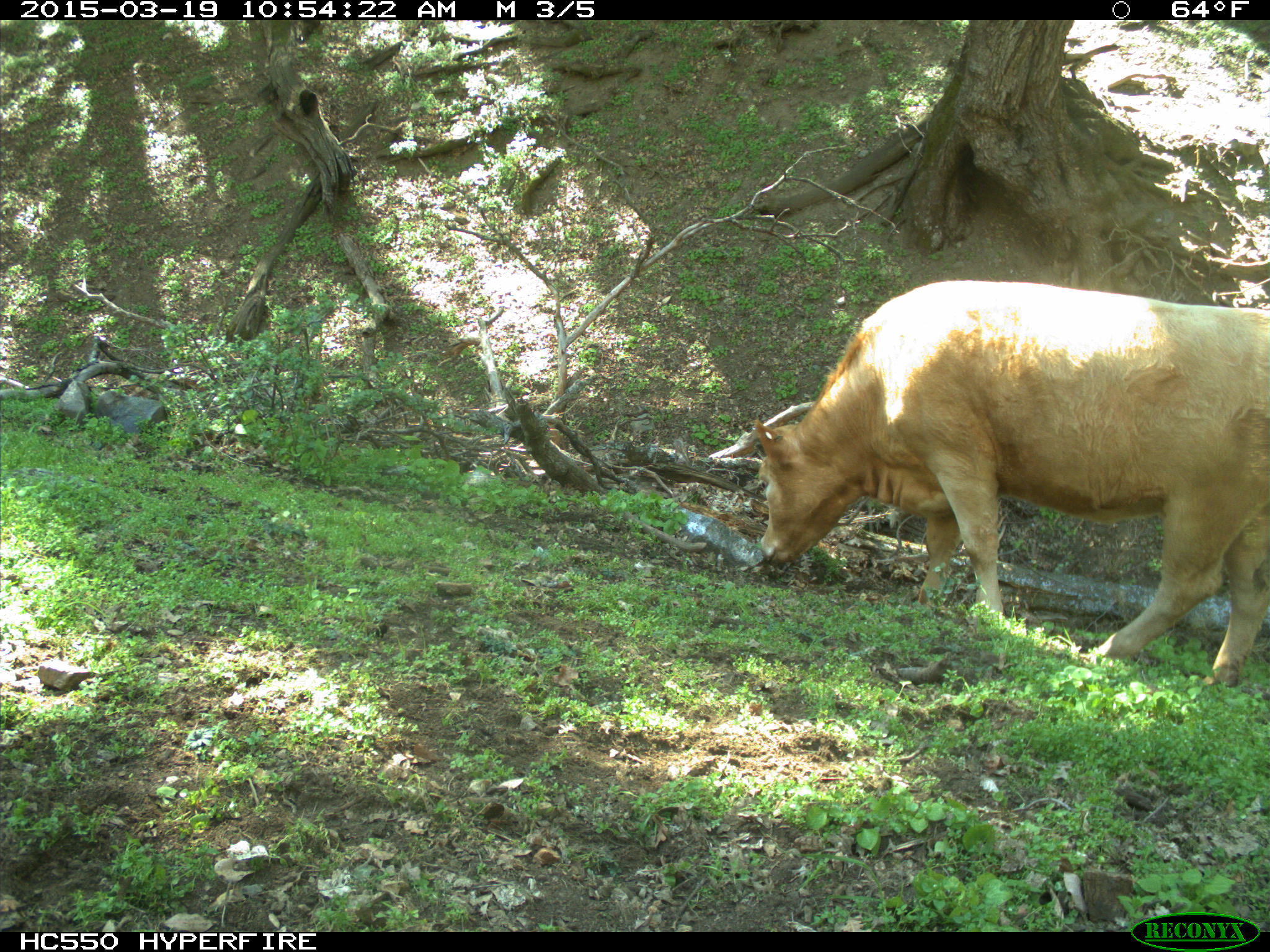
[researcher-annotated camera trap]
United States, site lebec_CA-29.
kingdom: Animalia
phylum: Chordata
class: Mammalia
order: Artiodactyla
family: Bovidae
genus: Bos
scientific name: Bos taurus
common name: domestic cow